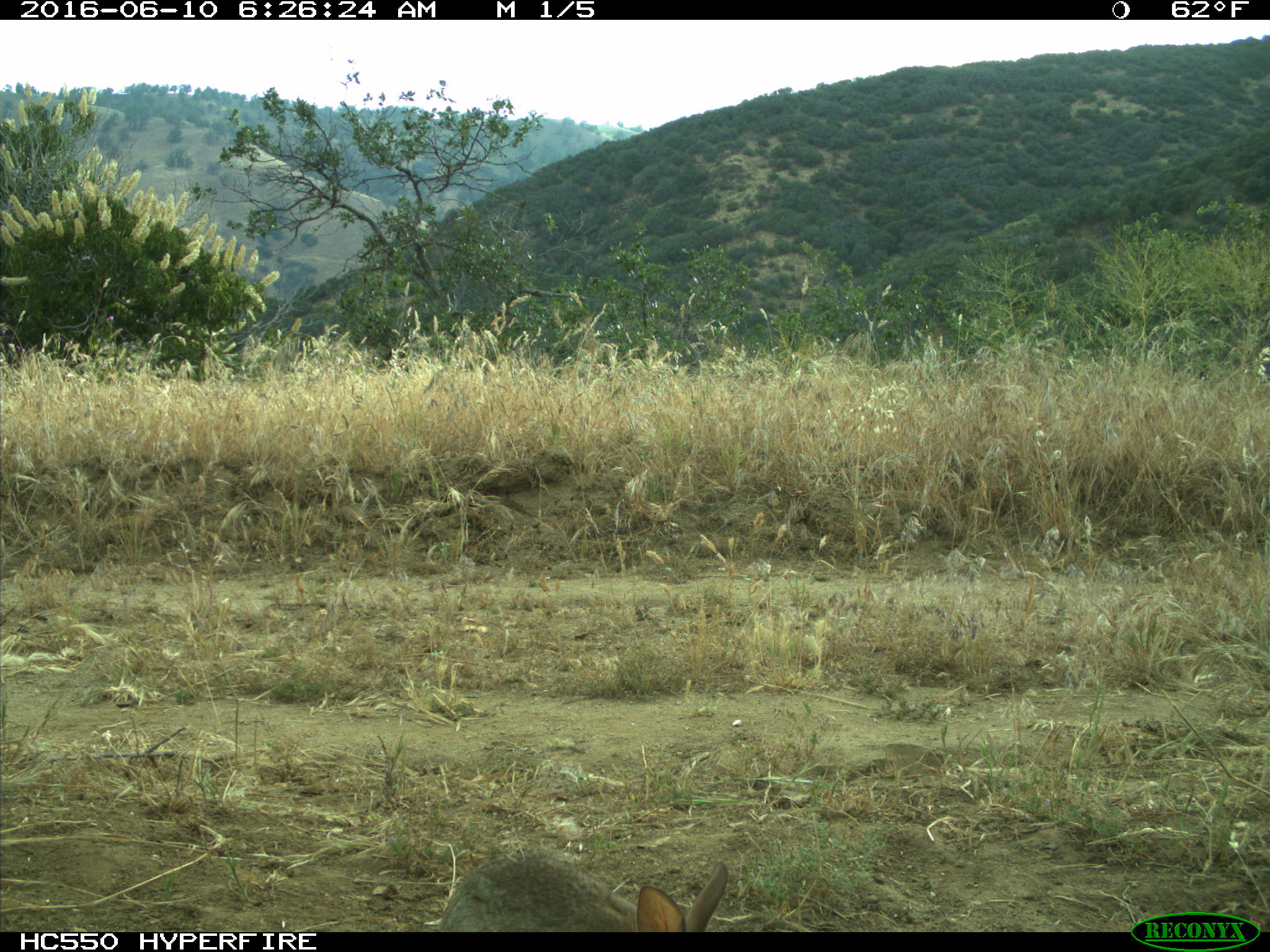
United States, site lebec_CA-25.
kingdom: Animalia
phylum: Chordata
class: Mammalia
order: Lagomorpha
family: Leporidae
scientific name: Leporidae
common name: rabbits and hares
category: unidentified rabbit